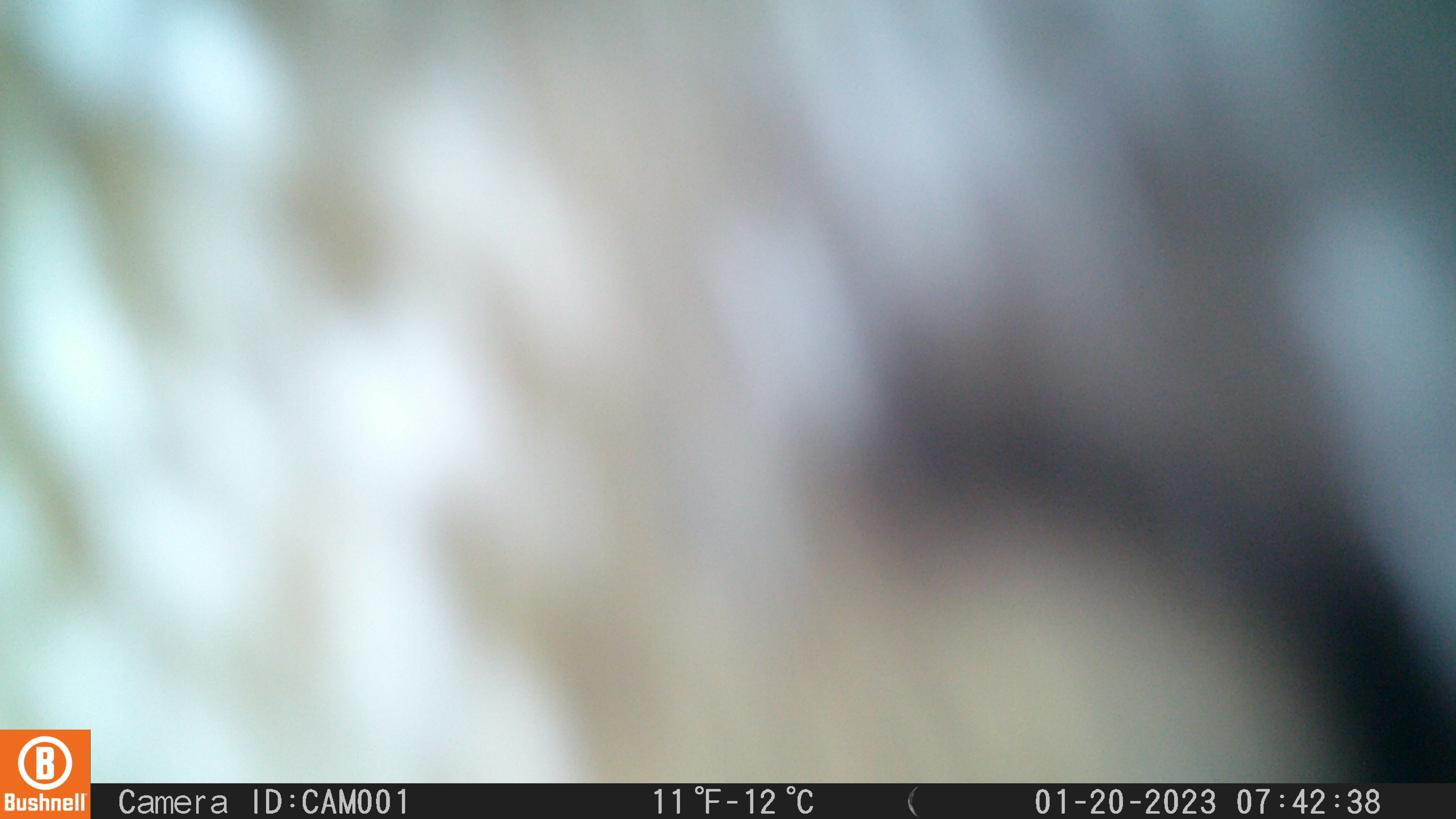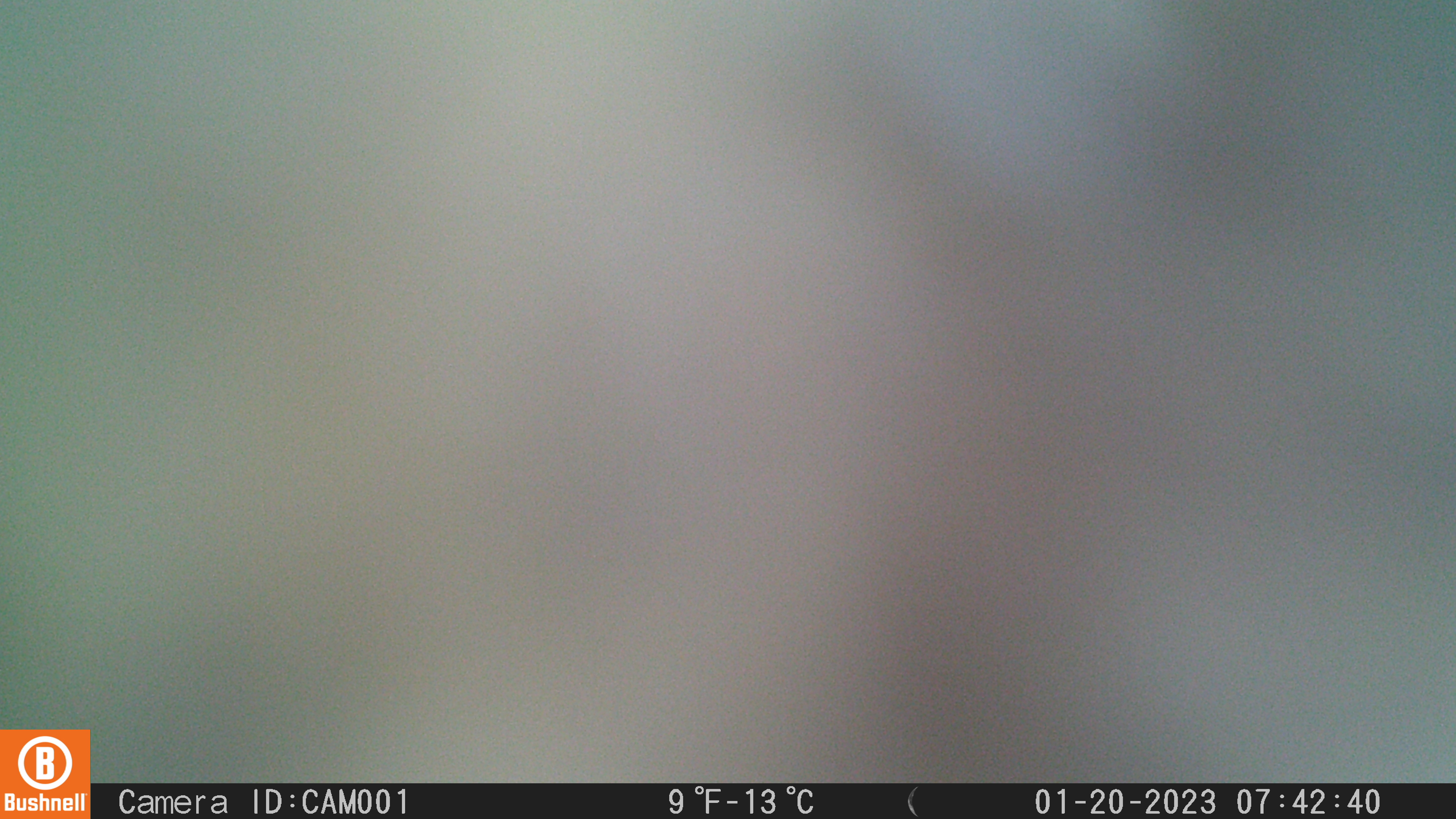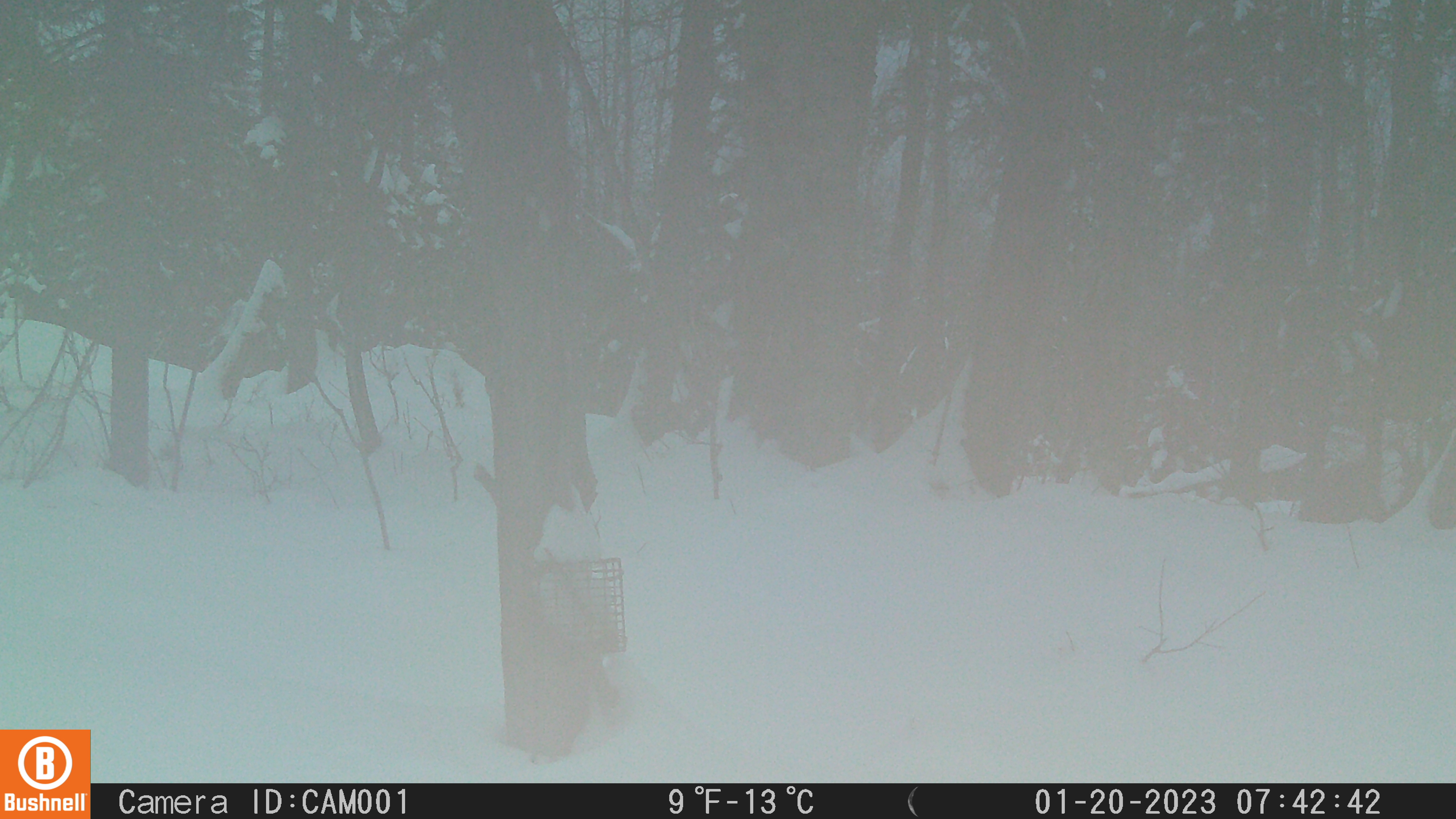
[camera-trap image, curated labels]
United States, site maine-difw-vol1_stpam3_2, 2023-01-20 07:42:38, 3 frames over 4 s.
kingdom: Animalia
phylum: Chordata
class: Mammalia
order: Artiodactyla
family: Cervidae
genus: Alces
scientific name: Alces alces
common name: moose